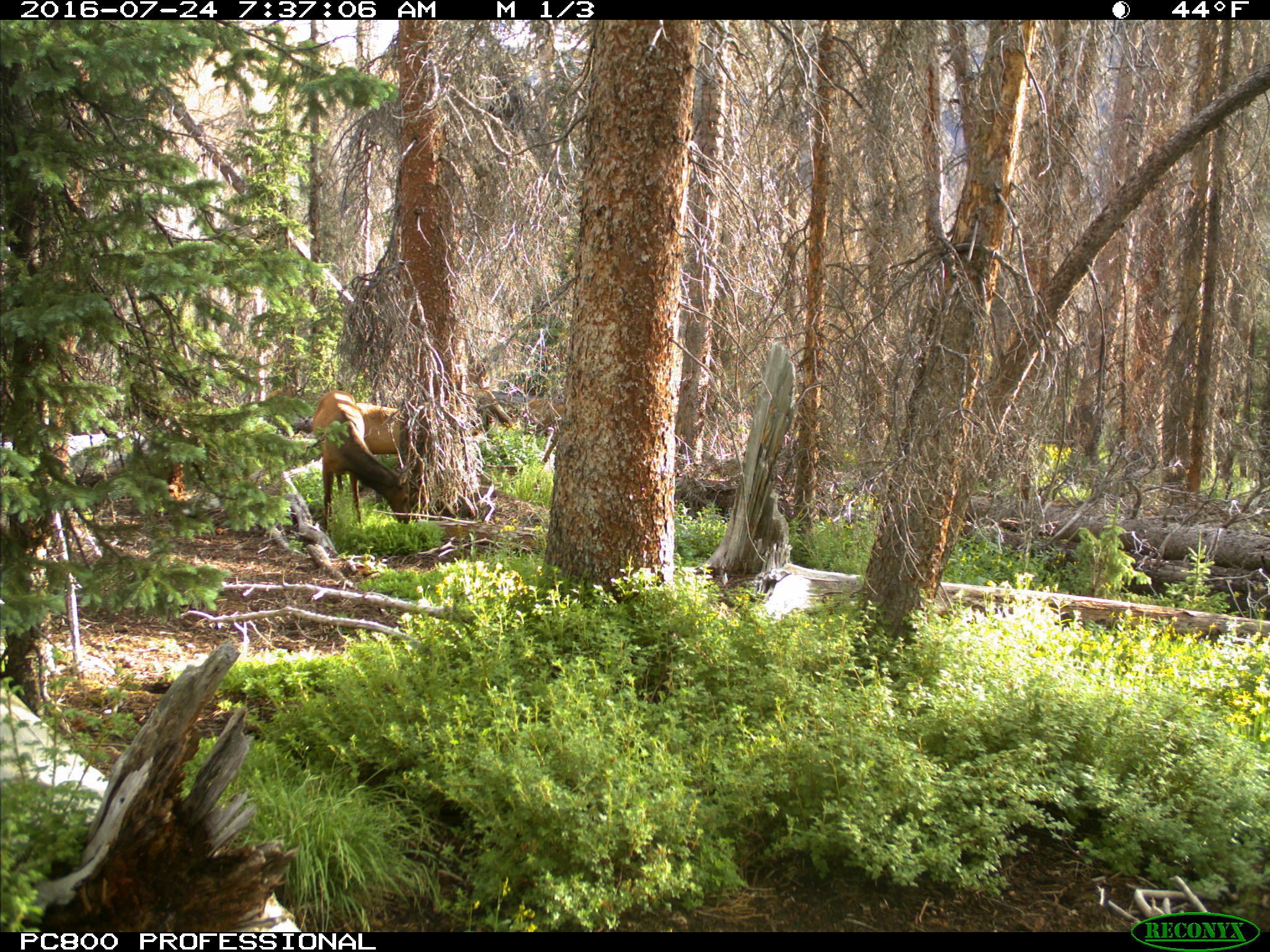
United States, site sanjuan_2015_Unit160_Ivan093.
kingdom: Animalia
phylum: Chordata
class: Mammalia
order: Artiodactyla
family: Cervidae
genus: Cervus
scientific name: Cervus elaphus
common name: red deer